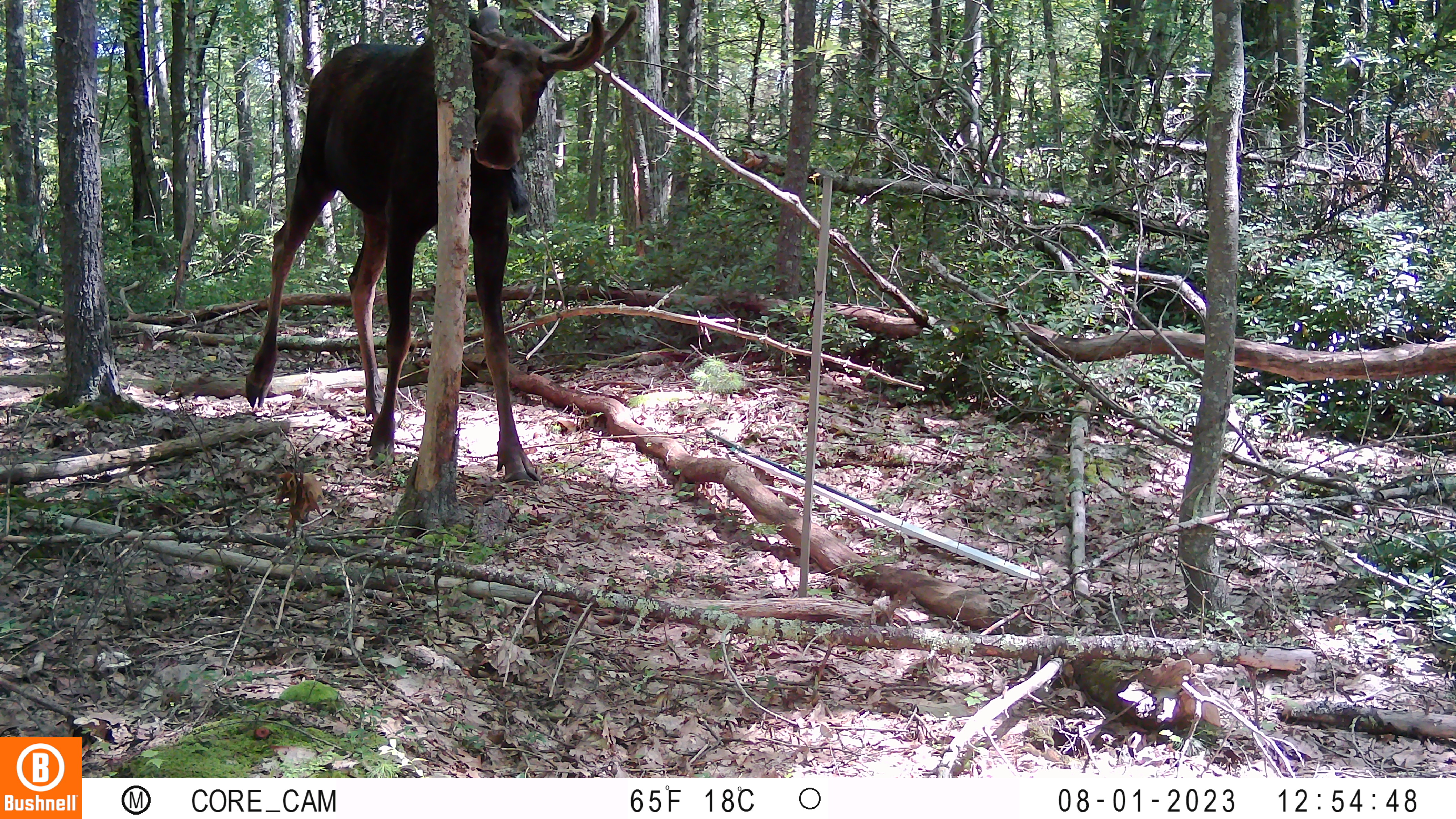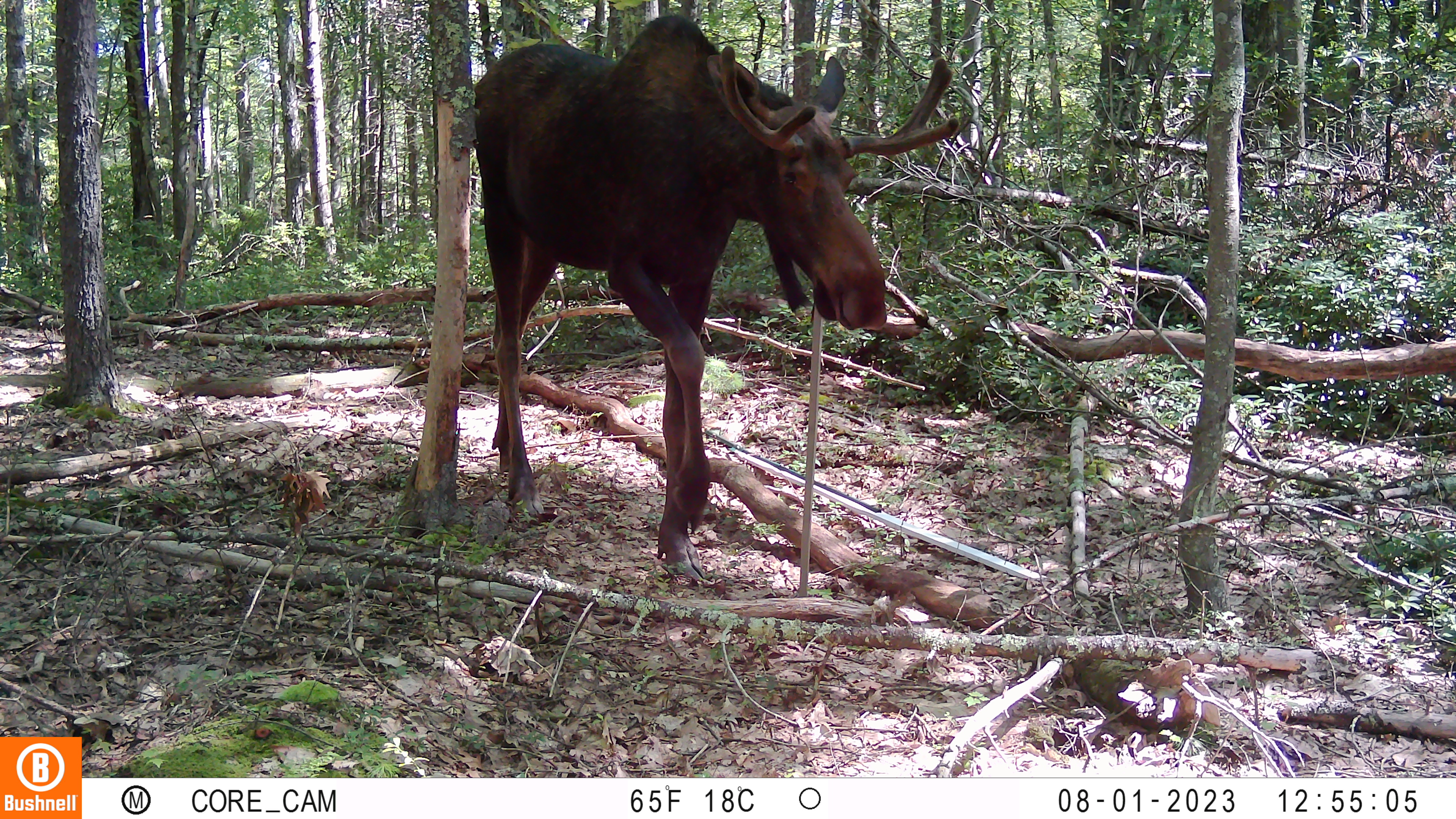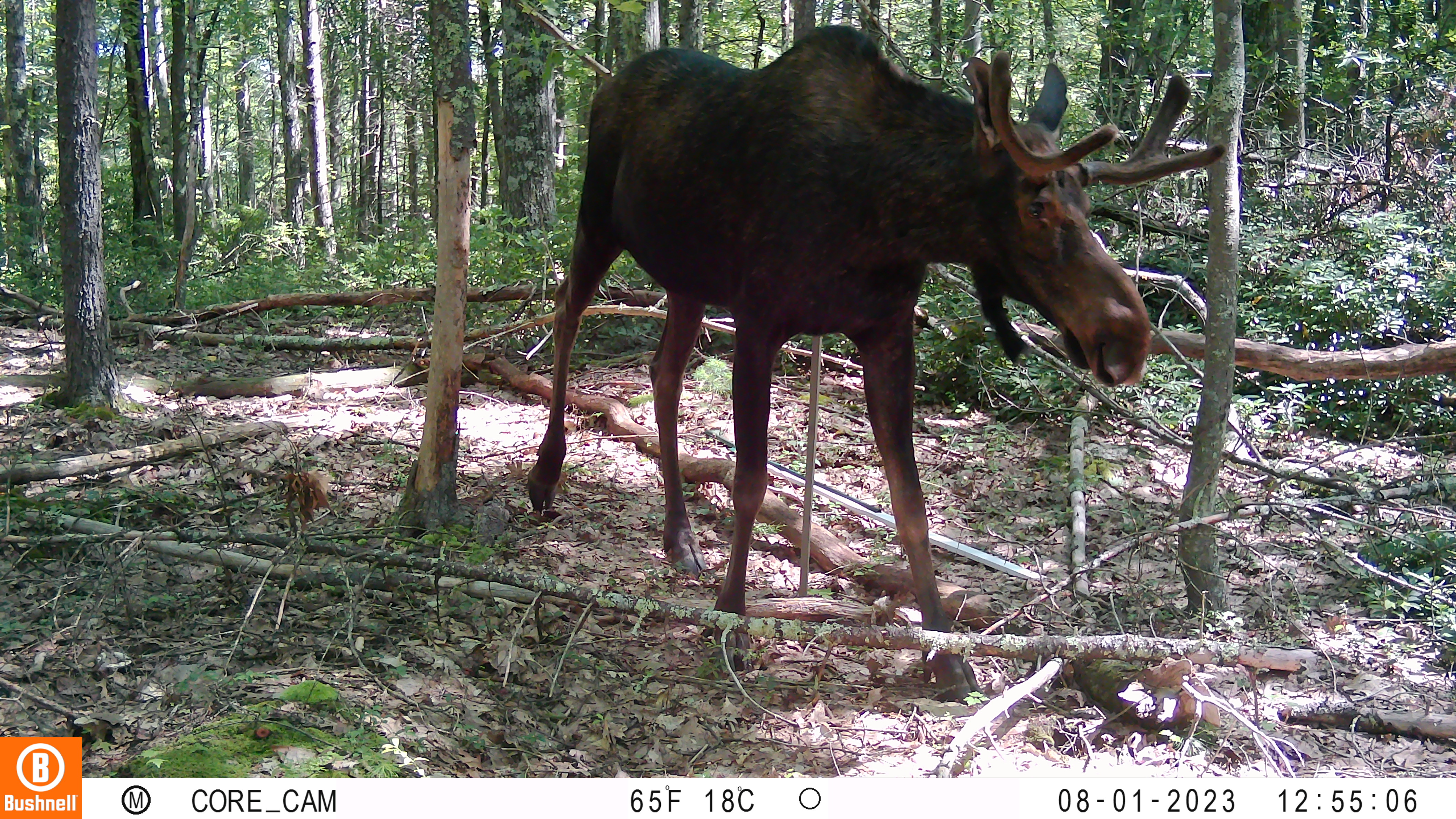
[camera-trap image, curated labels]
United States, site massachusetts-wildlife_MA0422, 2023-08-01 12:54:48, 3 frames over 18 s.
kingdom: Animalia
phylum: Chordata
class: Mammalia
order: Artiodactyla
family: Cervidae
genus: Alces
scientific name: Alces alces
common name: moose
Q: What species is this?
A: Moose (Alces alces).